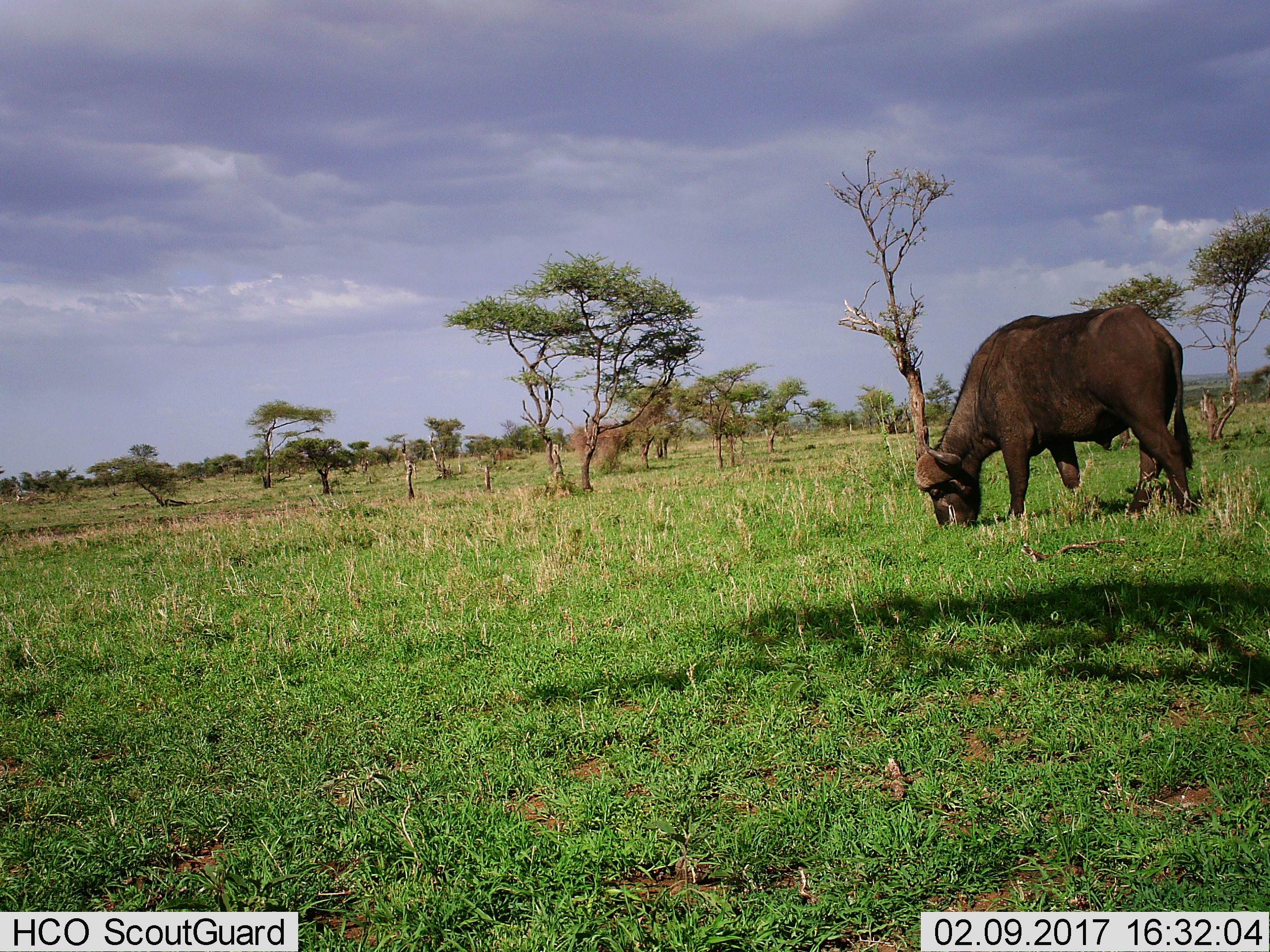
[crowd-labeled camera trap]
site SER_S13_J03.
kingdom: Animalia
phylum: Chordata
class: Mammalia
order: Artiodactyla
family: Bovidae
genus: Syncerus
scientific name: Syncerus caffer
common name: african buffalo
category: buffalo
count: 1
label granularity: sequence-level